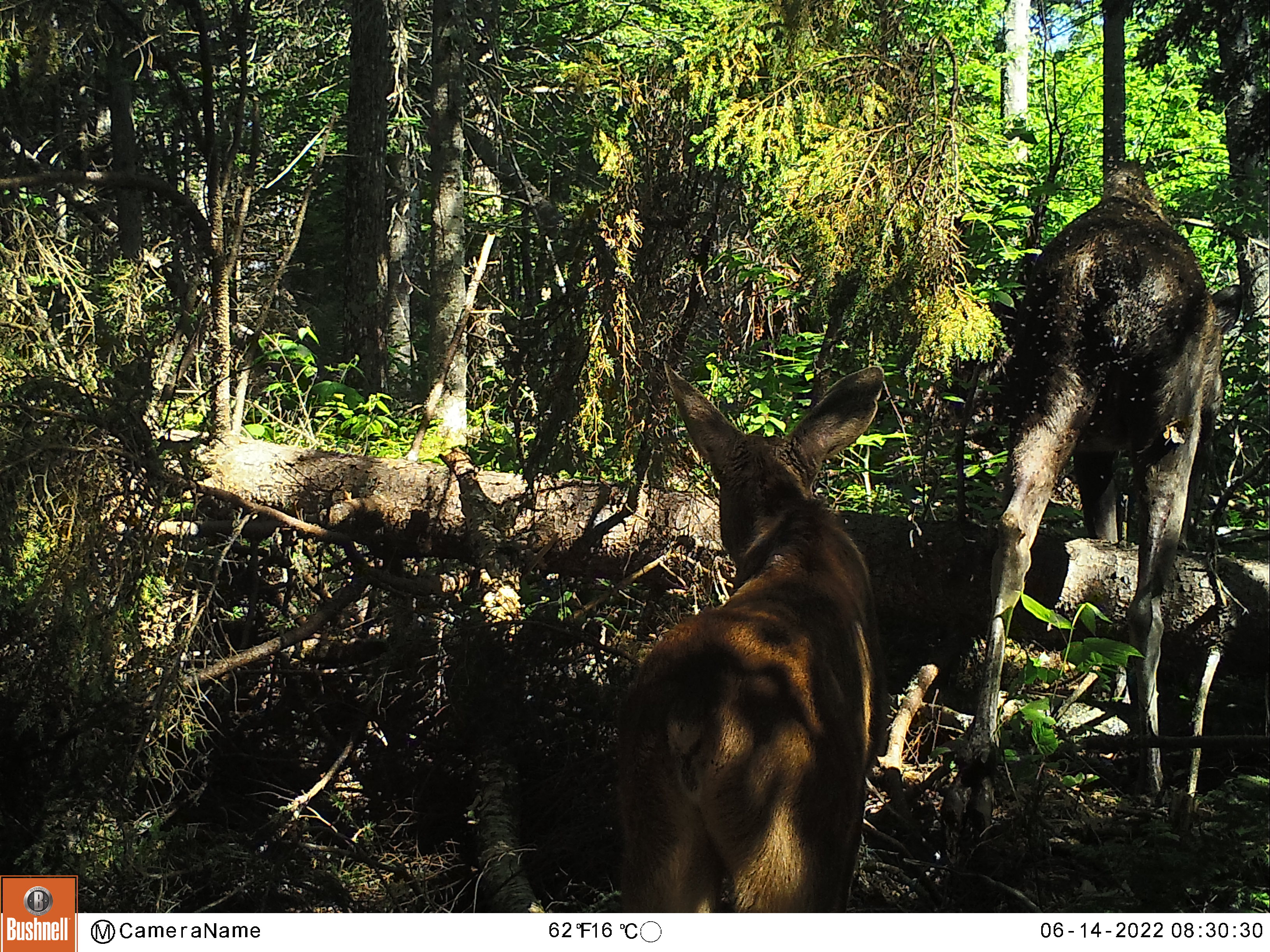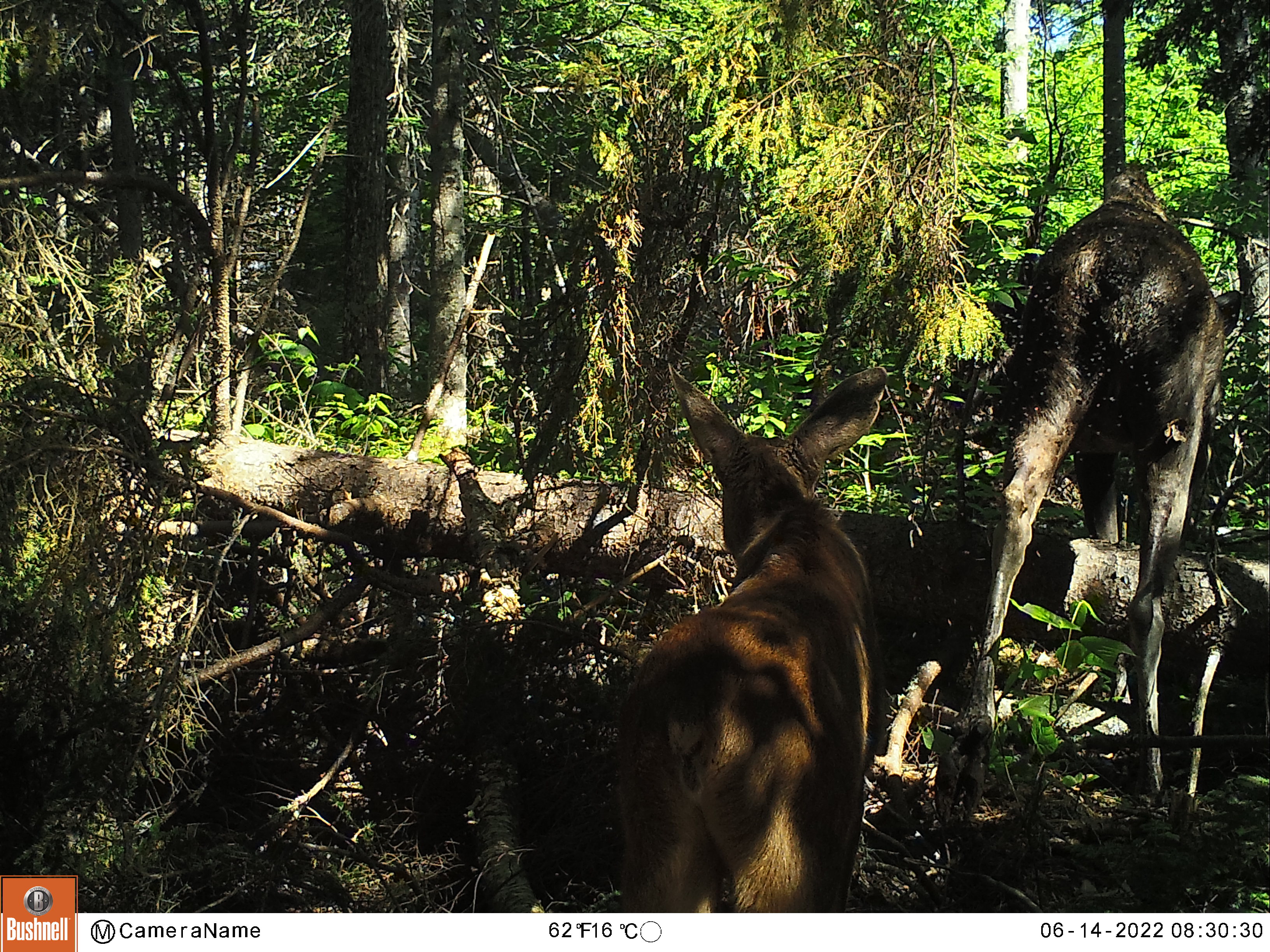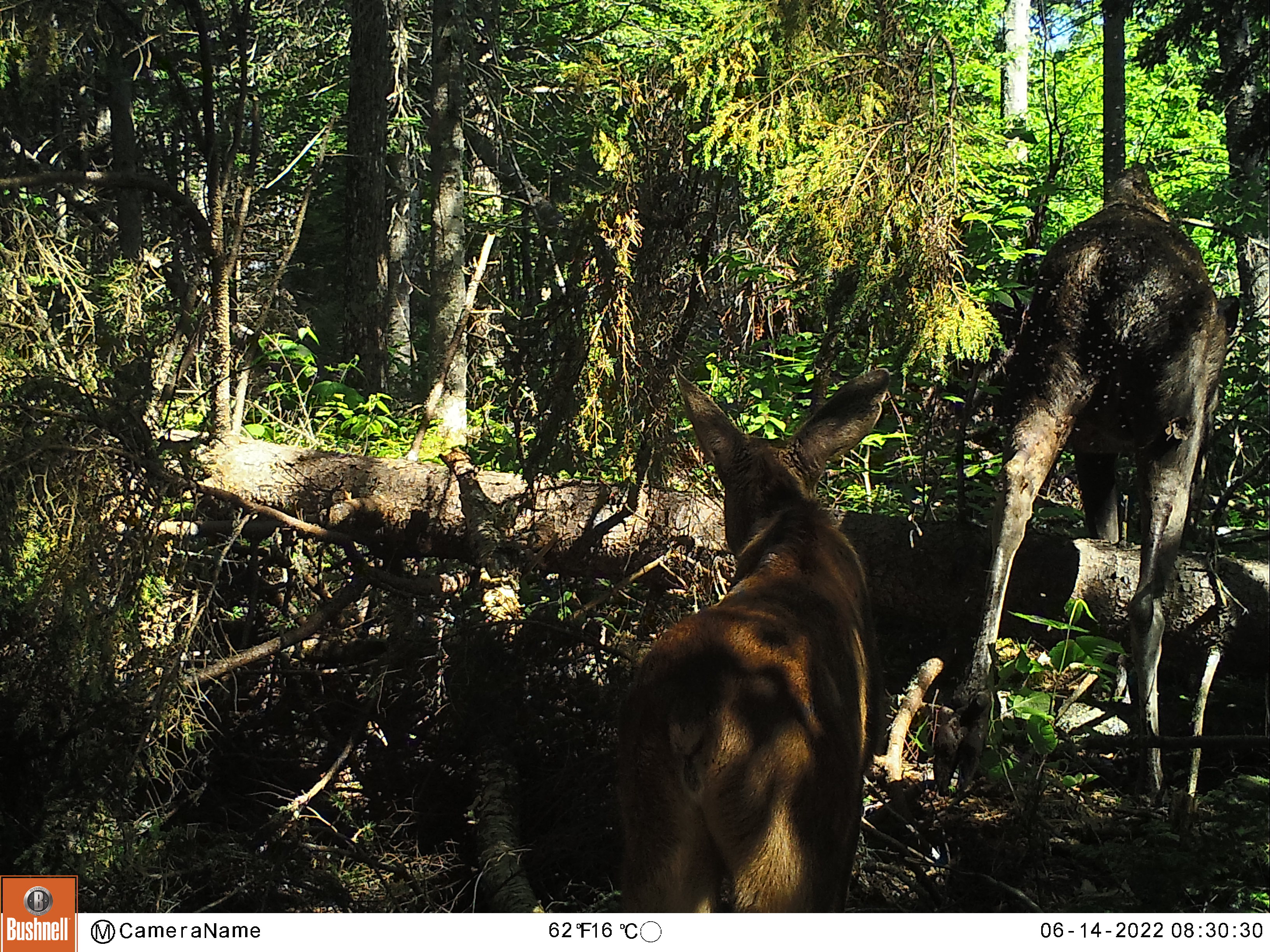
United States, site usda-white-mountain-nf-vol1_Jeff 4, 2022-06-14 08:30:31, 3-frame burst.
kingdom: Animalia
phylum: Chordata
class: Mammalia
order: Artiodactyla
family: Cervidae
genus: Alces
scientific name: Alces alces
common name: moose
Moose (Alces alces).